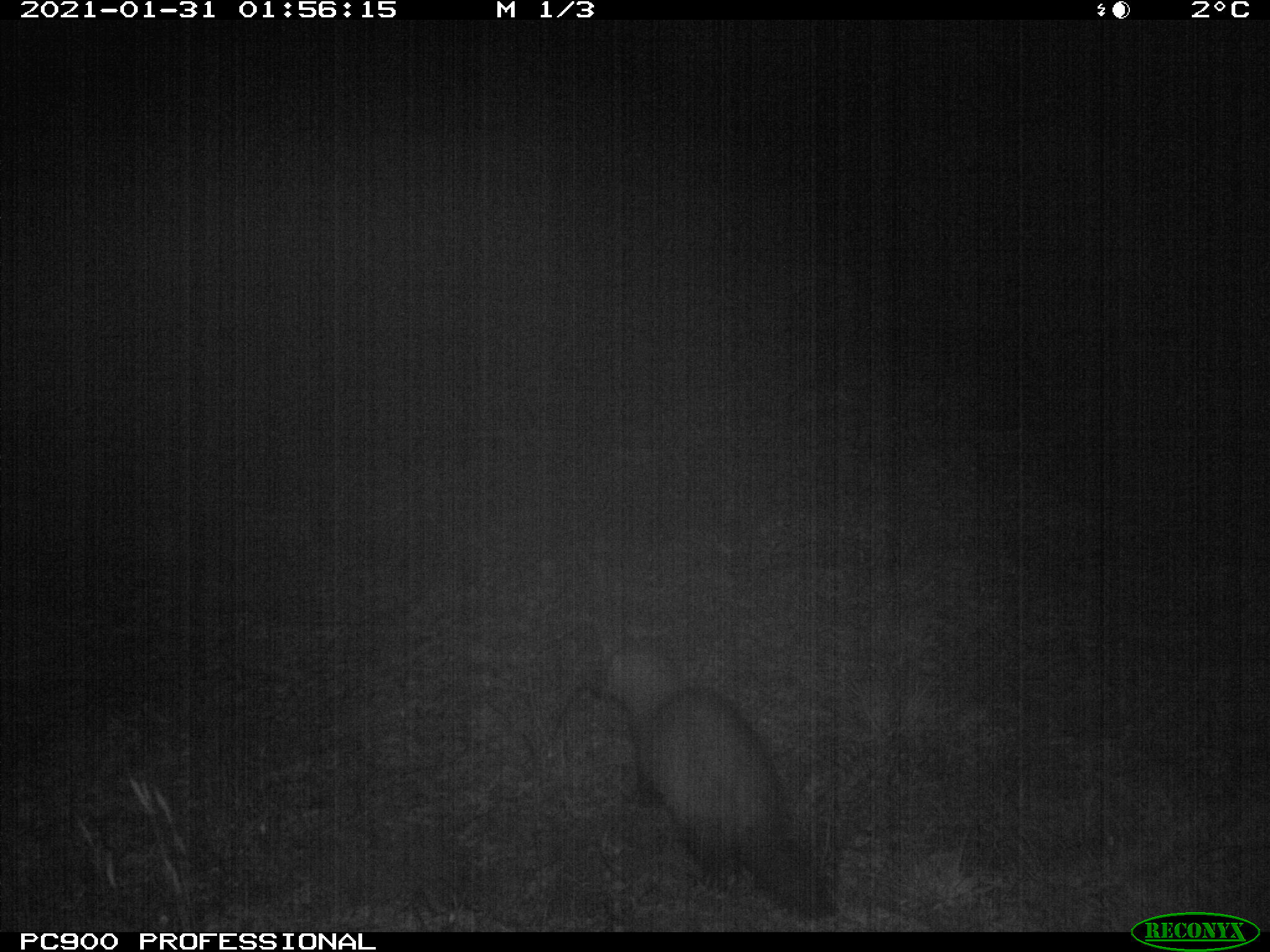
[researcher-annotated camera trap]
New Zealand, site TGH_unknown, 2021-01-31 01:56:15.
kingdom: Animalia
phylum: Chordata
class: Mammalia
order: Carnivora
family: Mustelidae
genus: Mustela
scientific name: Mustela furo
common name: ferret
Ferret (Mustela furo).